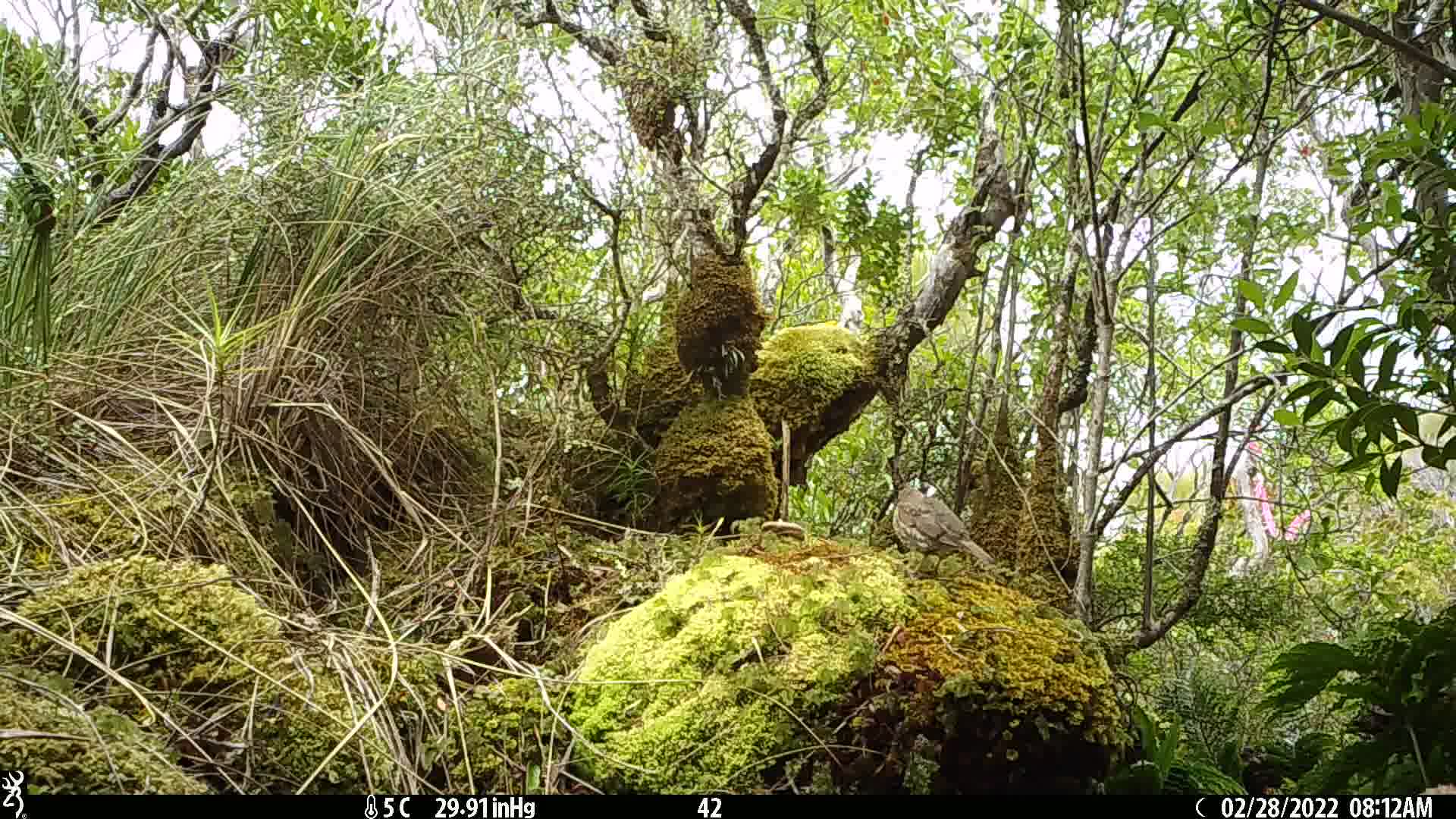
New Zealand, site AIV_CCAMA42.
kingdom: Animalia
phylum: Chordata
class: Aves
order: Passeriformes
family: Turdidae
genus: Turdus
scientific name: Turdus philomelos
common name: song thrush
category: thrush